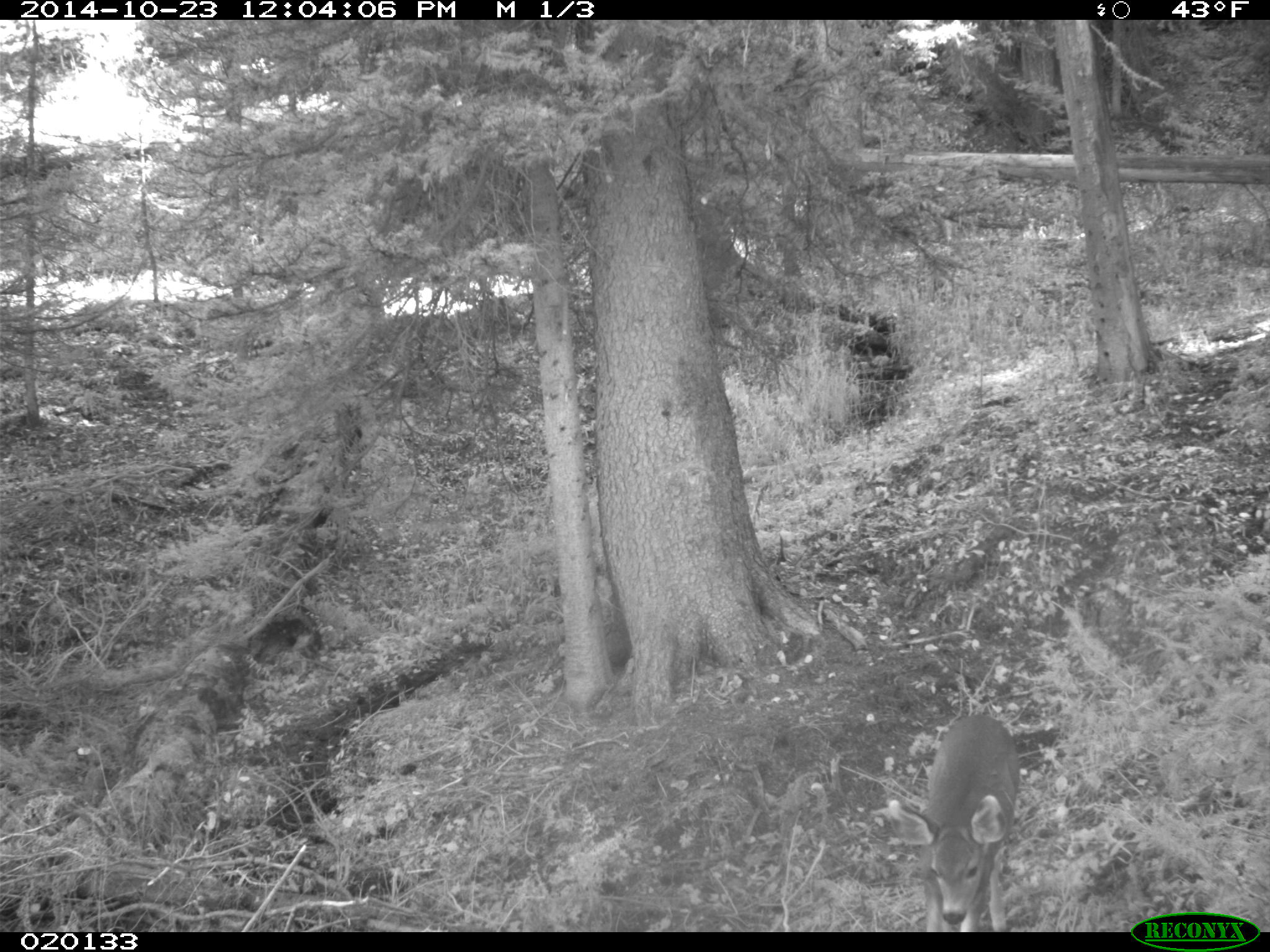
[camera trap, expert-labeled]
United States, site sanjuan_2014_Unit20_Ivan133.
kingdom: Animalia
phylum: Chordata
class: Mammalia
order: Artiodactyla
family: Cervidae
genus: Odocoileus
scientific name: Odocoileus hemionus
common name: mule deer